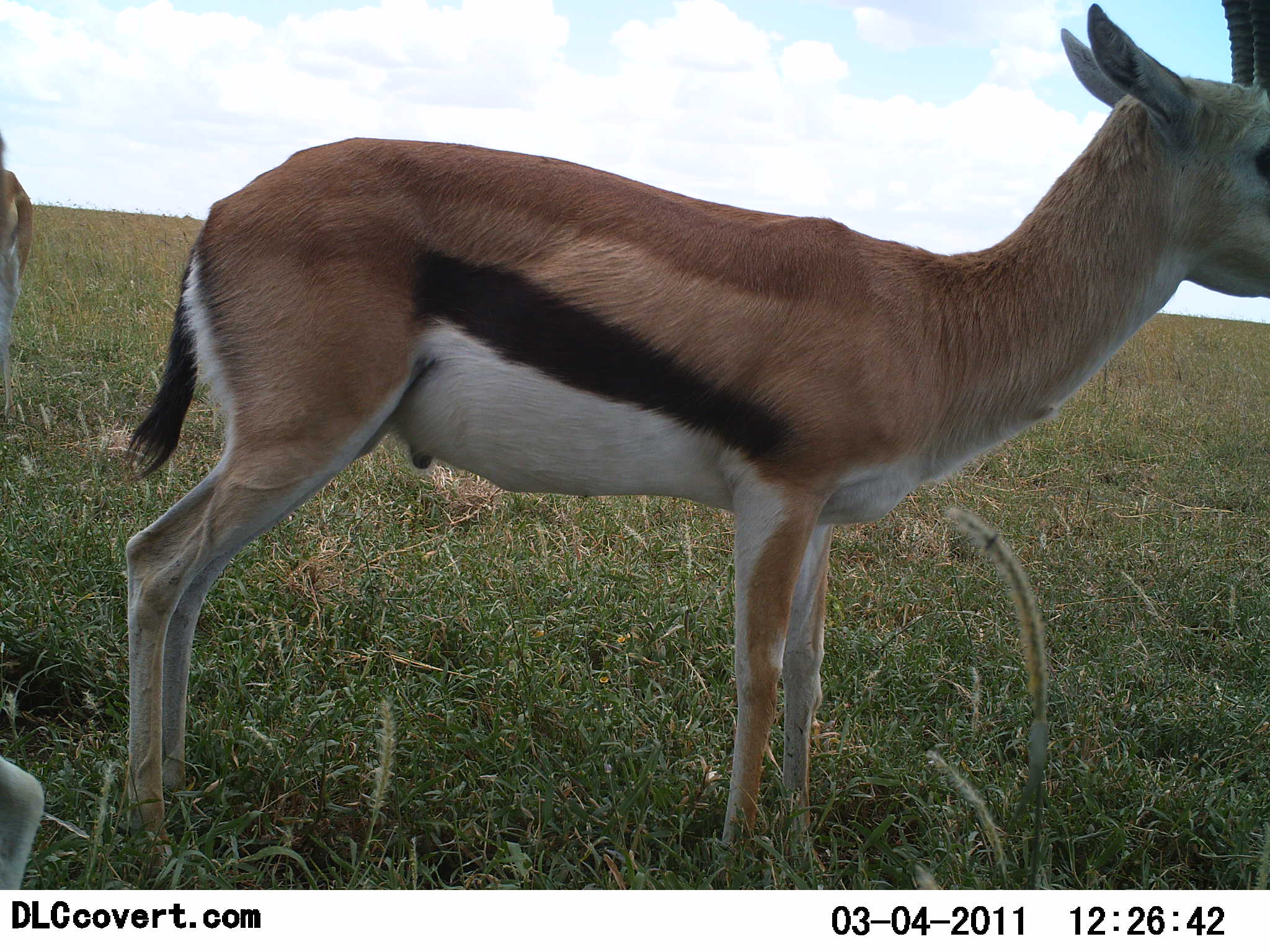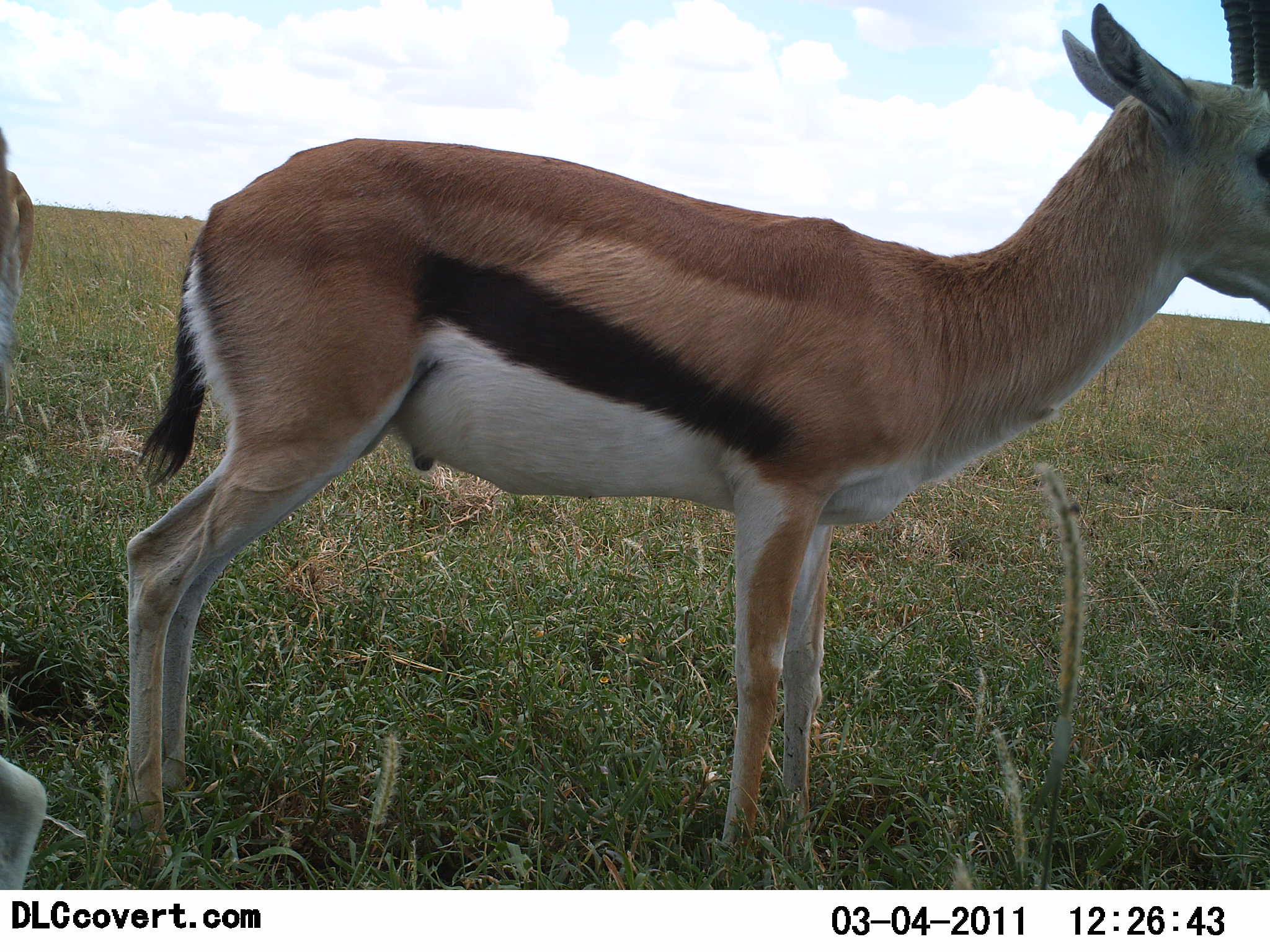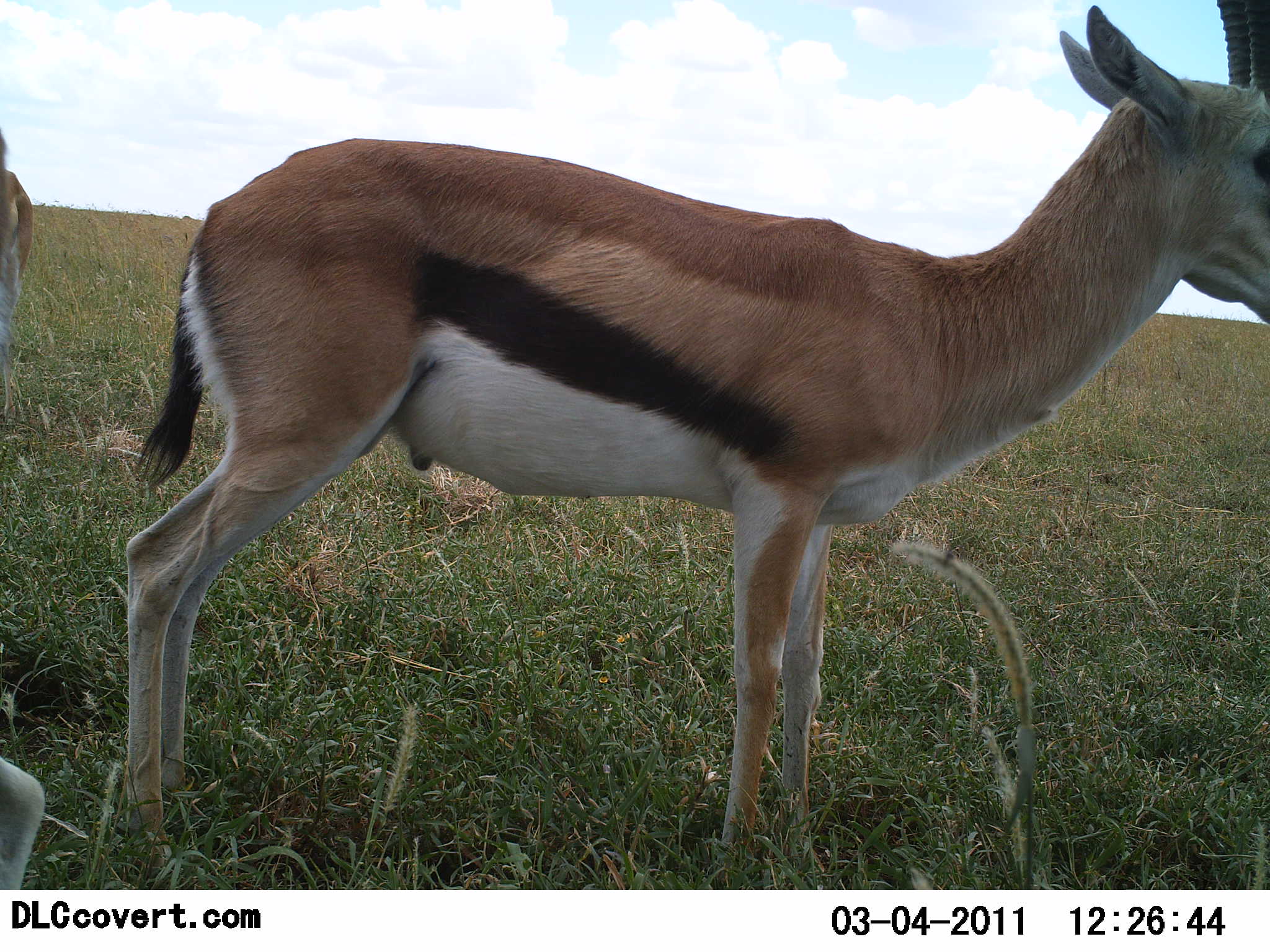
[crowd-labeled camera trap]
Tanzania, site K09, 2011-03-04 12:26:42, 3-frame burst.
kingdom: Animalia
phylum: Chordata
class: Mammalia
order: Artiodactyla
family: Bovidae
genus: Eudorcas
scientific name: Eudorcas thomsonii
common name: thomson's gazelle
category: gazellethomsons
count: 2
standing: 83%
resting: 8%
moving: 0%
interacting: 0%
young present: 8%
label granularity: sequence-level